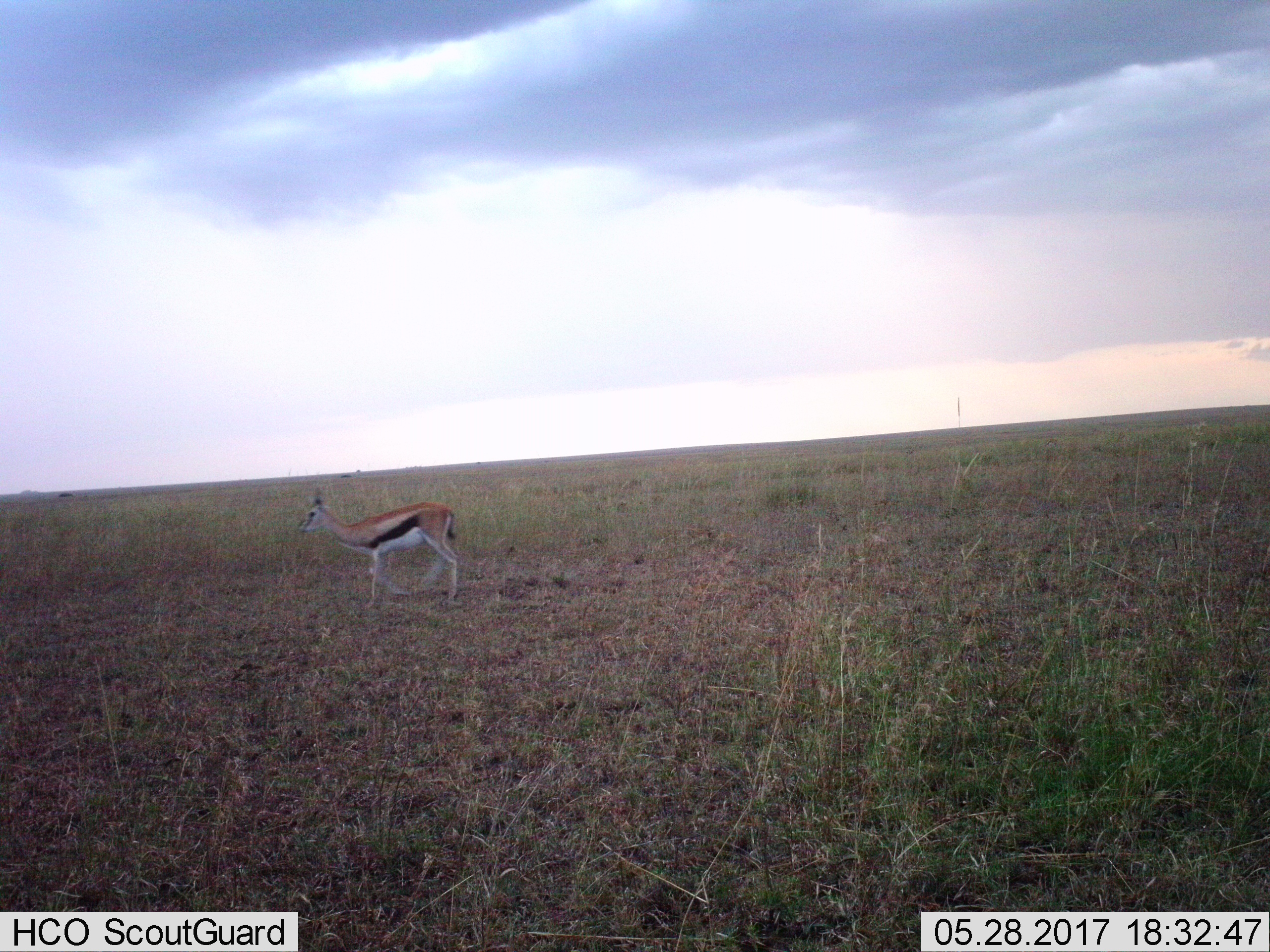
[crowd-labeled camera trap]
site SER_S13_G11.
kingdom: Animalia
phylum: Chordata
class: Mammalia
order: Artiodactyla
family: Bovidae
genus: Eudorcas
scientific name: Eudorcas thomsonii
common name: thomson's gazelle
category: gazellethomsons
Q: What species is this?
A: Gazellethomsons (thomson's gazelle) (Eudorcas thomsonii).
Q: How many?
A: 1.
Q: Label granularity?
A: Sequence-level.